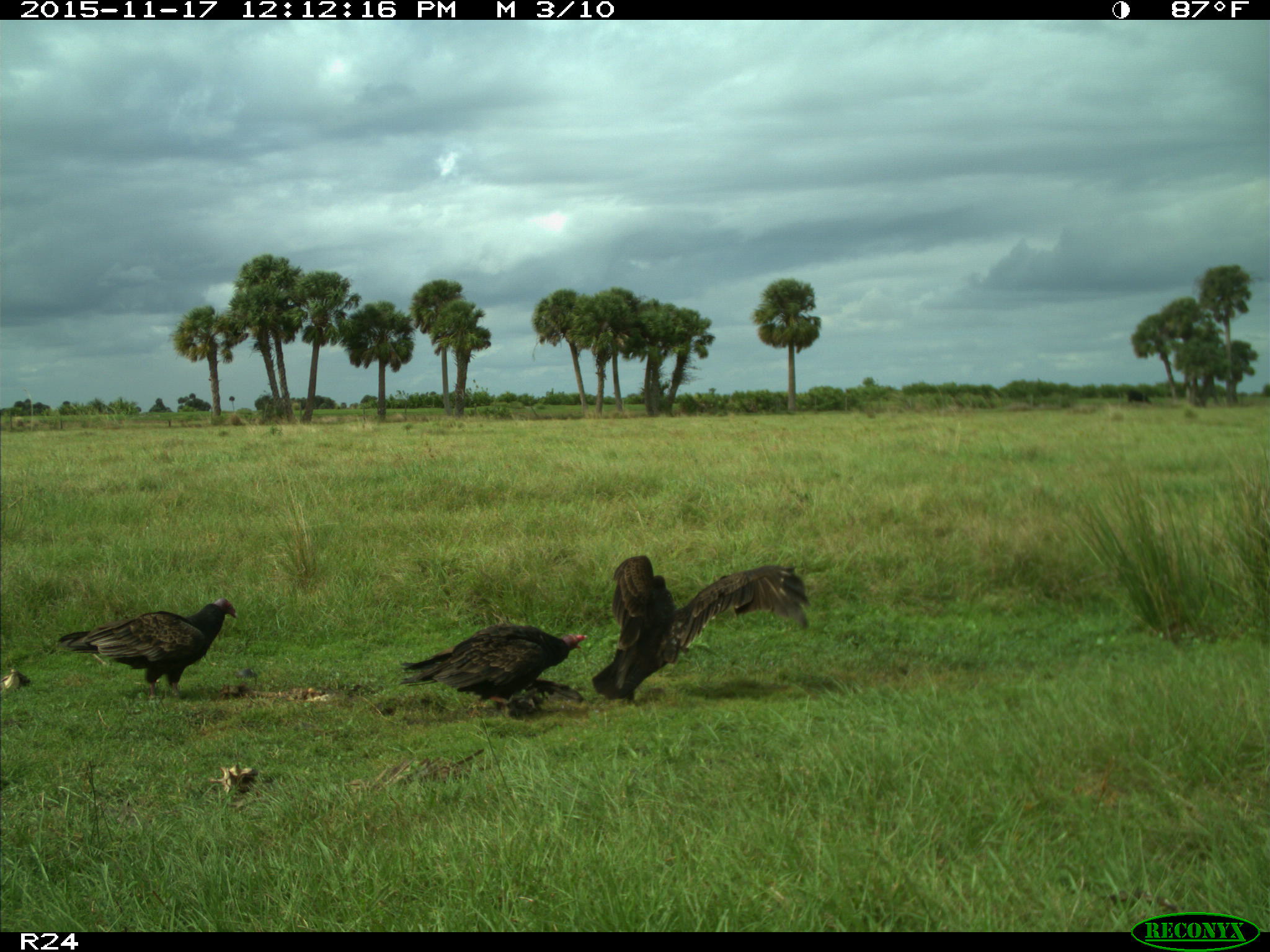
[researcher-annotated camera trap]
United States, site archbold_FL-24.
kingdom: Animalia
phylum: Chordata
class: Aves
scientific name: Aves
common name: birds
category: unidentified bird